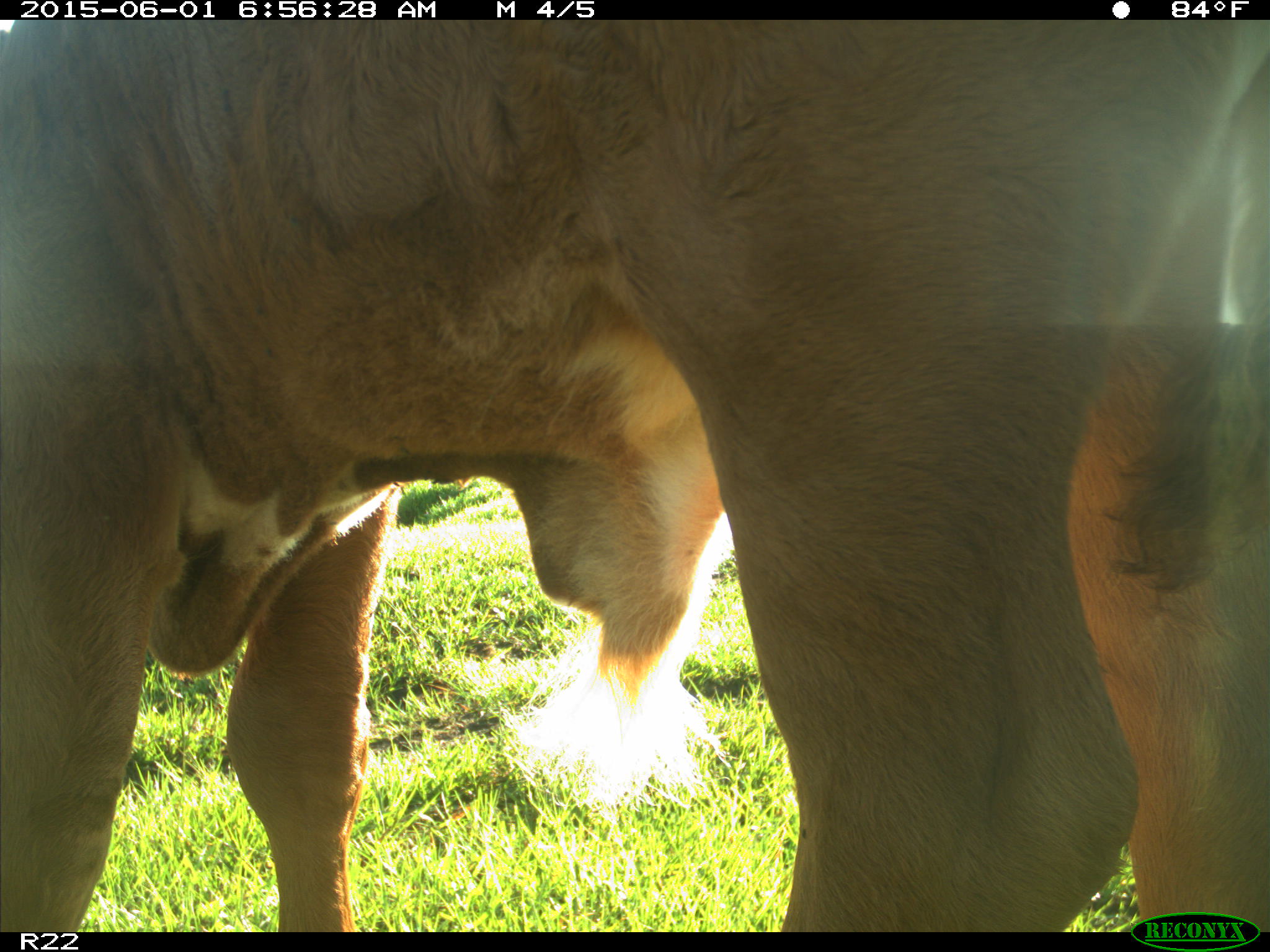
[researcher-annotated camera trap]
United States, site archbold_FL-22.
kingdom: Animalia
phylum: Chordata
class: Mammalia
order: Artiodactyla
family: Bovidae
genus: Bos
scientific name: Bos taurus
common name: domestic cow